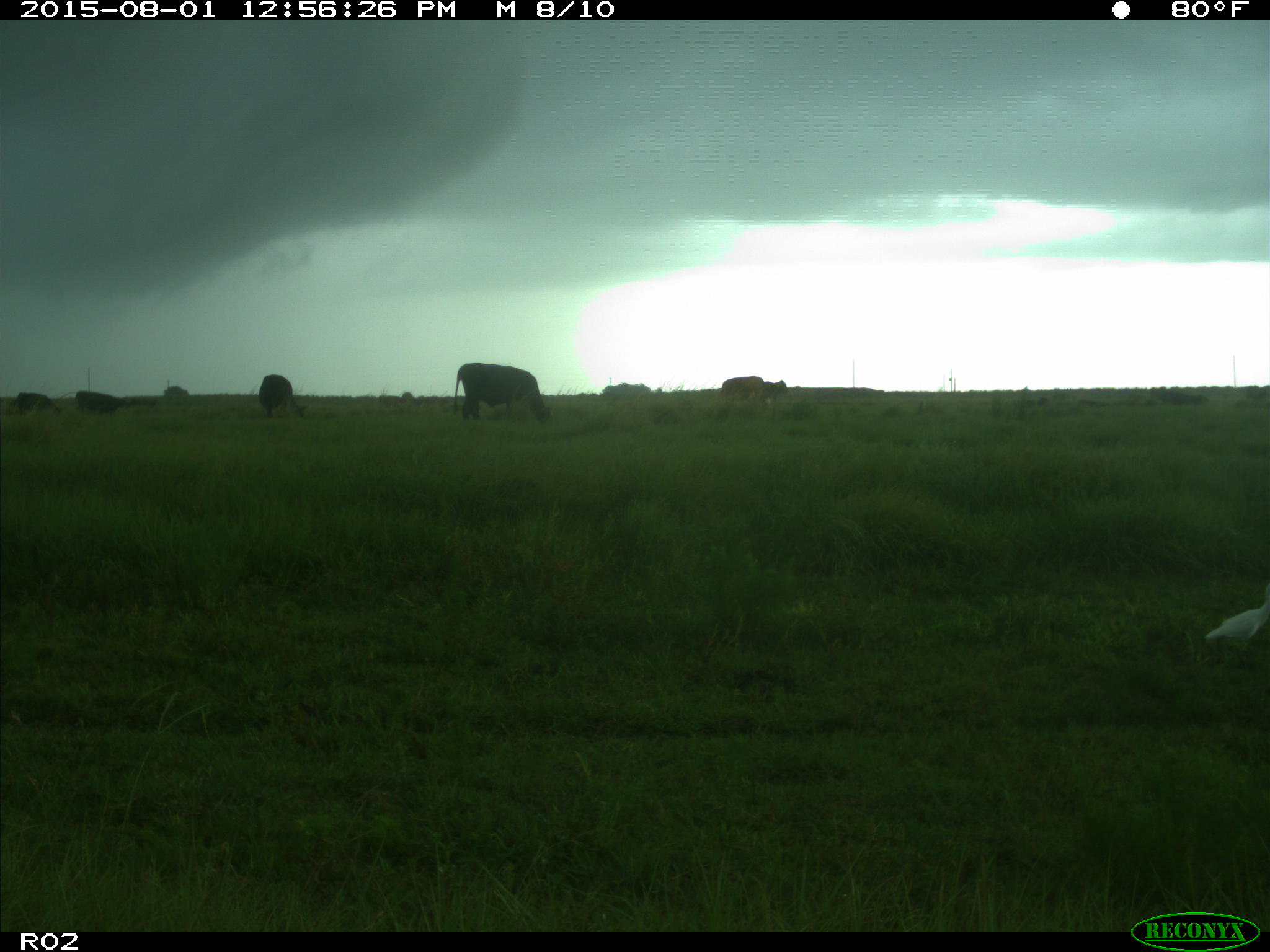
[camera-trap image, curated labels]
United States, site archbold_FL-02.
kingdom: Animalia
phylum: Chordata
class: Mammalia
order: Artiodactyla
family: Bovidae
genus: Bos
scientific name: Bos taurus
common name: domestic cow